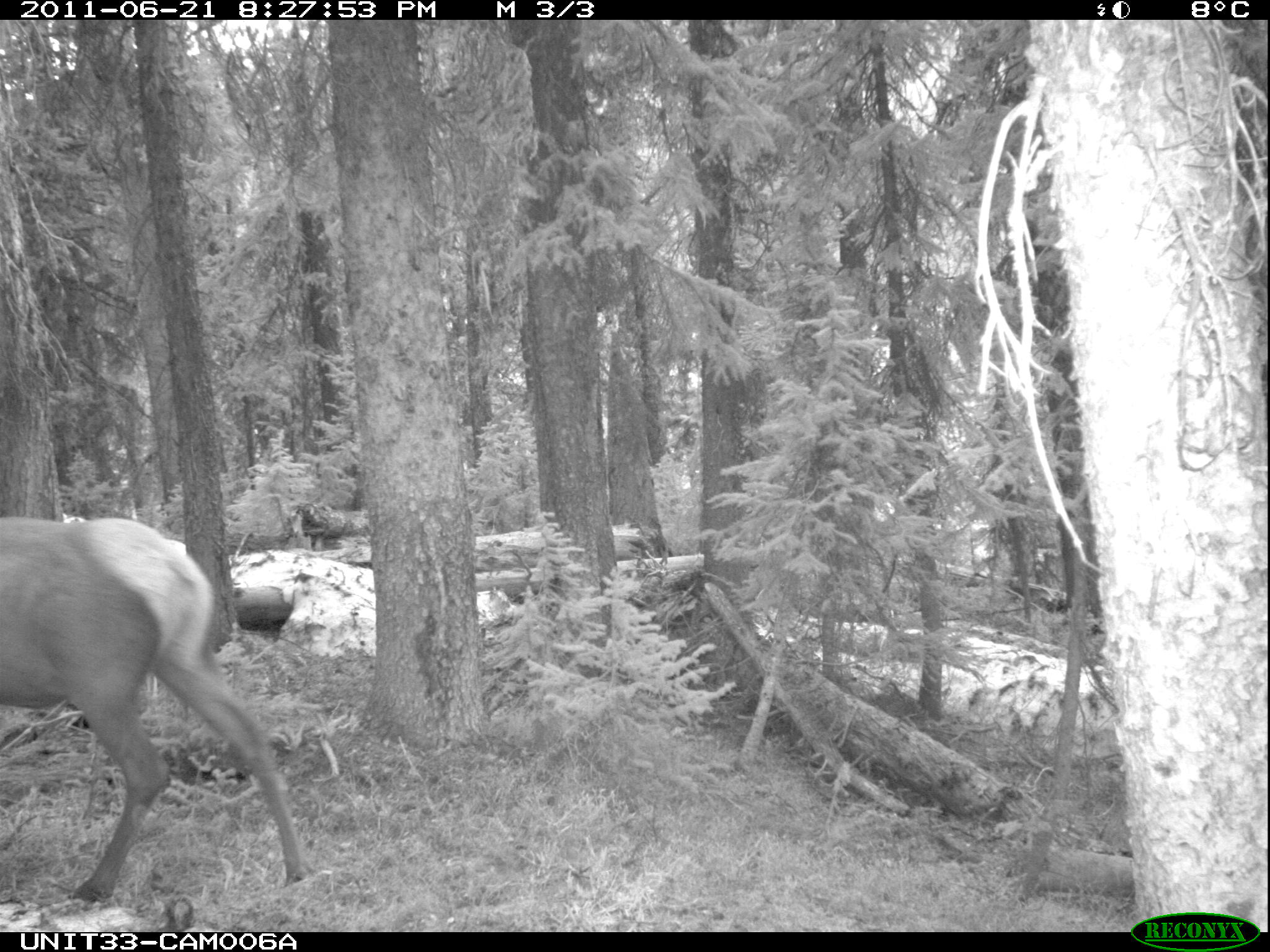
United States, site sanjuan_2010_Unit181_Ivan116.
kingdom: Animalia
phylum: Chordata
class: Mammalia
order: Artiodactyla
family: Cervidae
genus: Cervus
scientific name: Cervus elaphus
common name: red deer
Cervus elaphus (red deer).